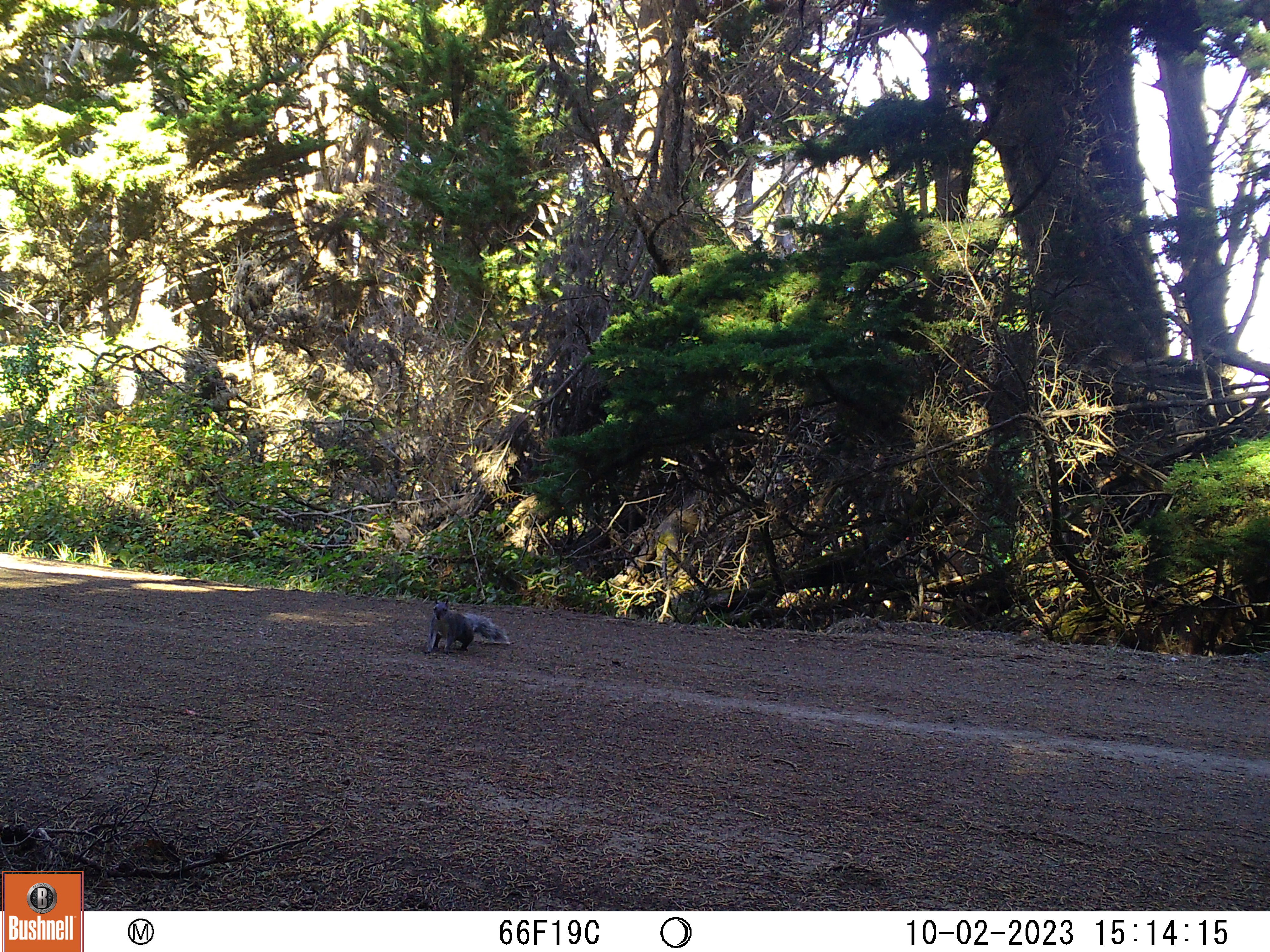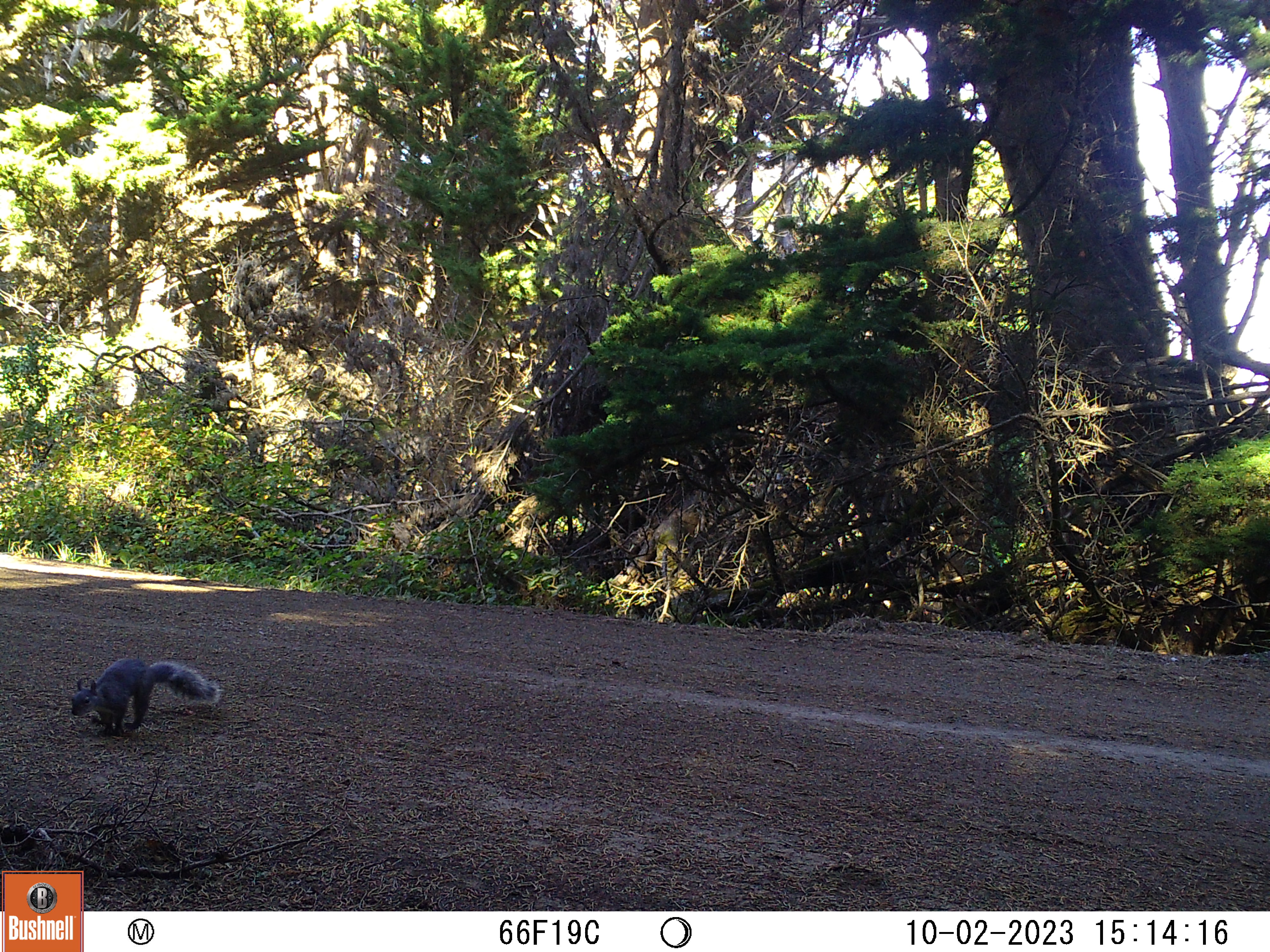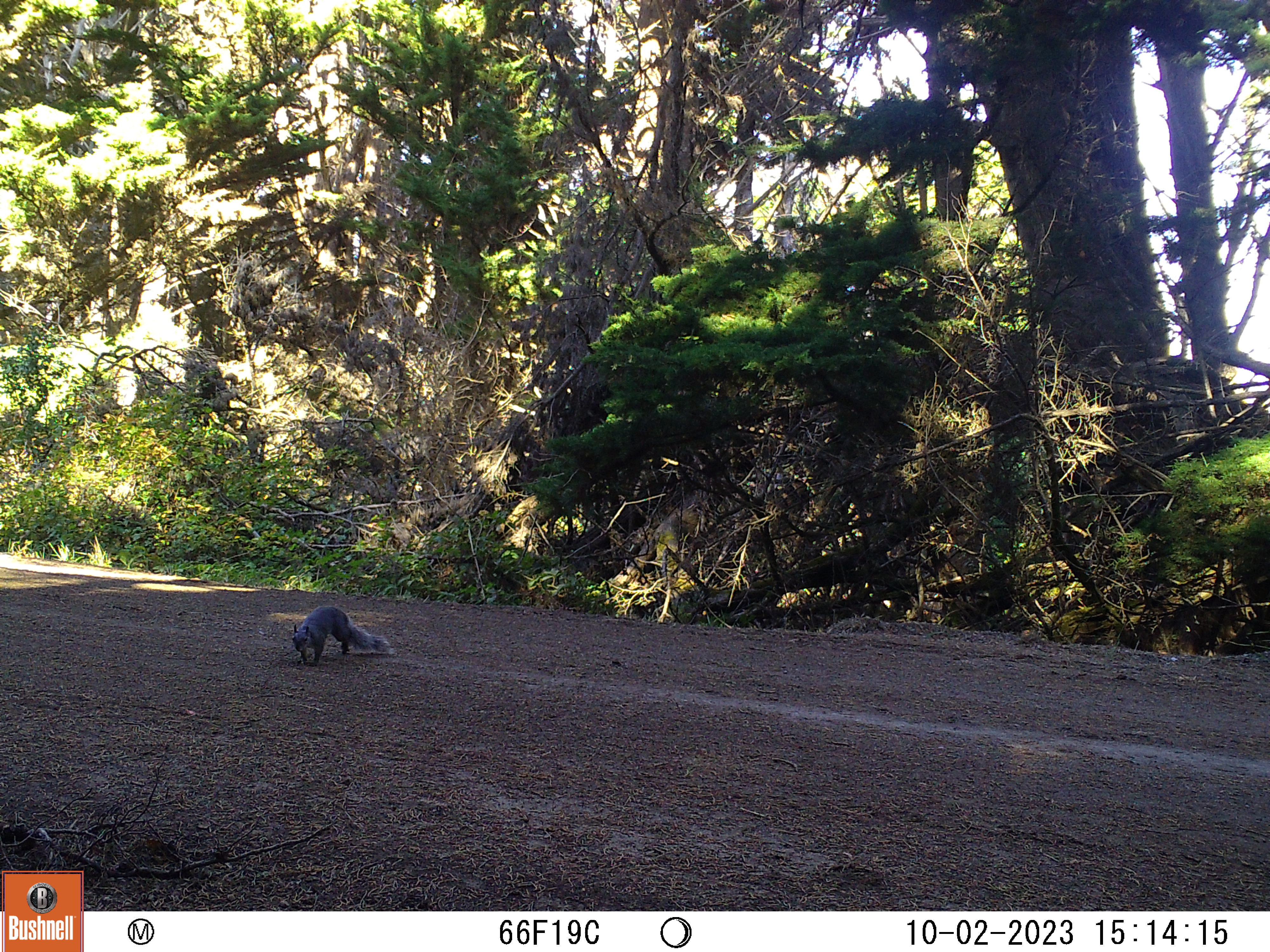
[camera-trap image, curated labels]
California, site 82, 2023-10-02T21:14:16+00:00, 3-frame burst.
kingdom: Animalia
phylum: Chordata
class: Mammalia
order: Rodentia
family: Sciuridae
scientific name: Sciuridae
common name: squirrel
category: unknown squirrel